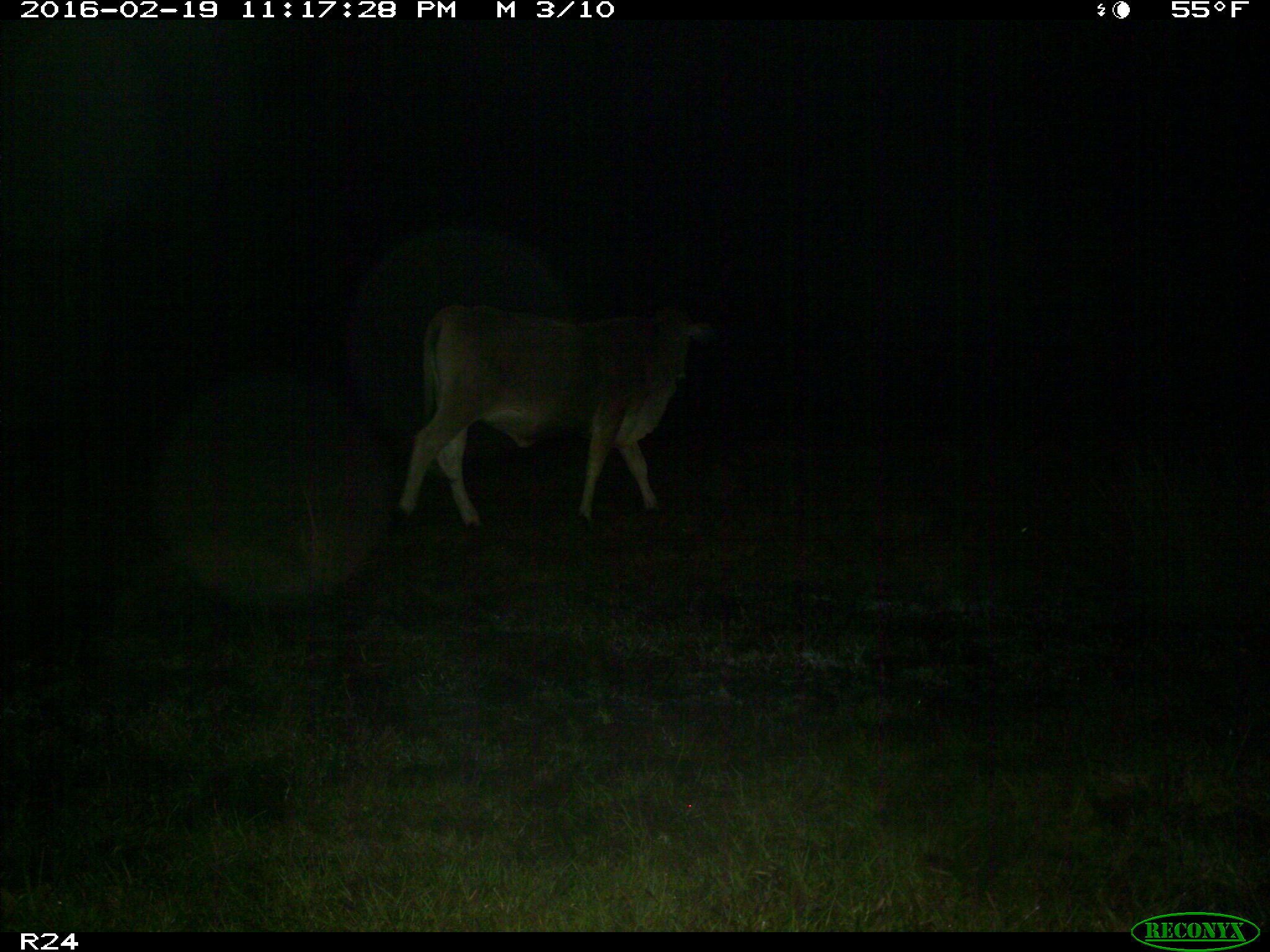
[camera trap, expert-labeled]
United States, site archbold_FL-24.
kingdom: Animalia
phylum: Chordata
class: Mammalia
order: Artiodactyla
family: Bovidae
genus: Bos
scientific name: Bos taurus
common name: domestic cow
Bos taurus (domestic cow).